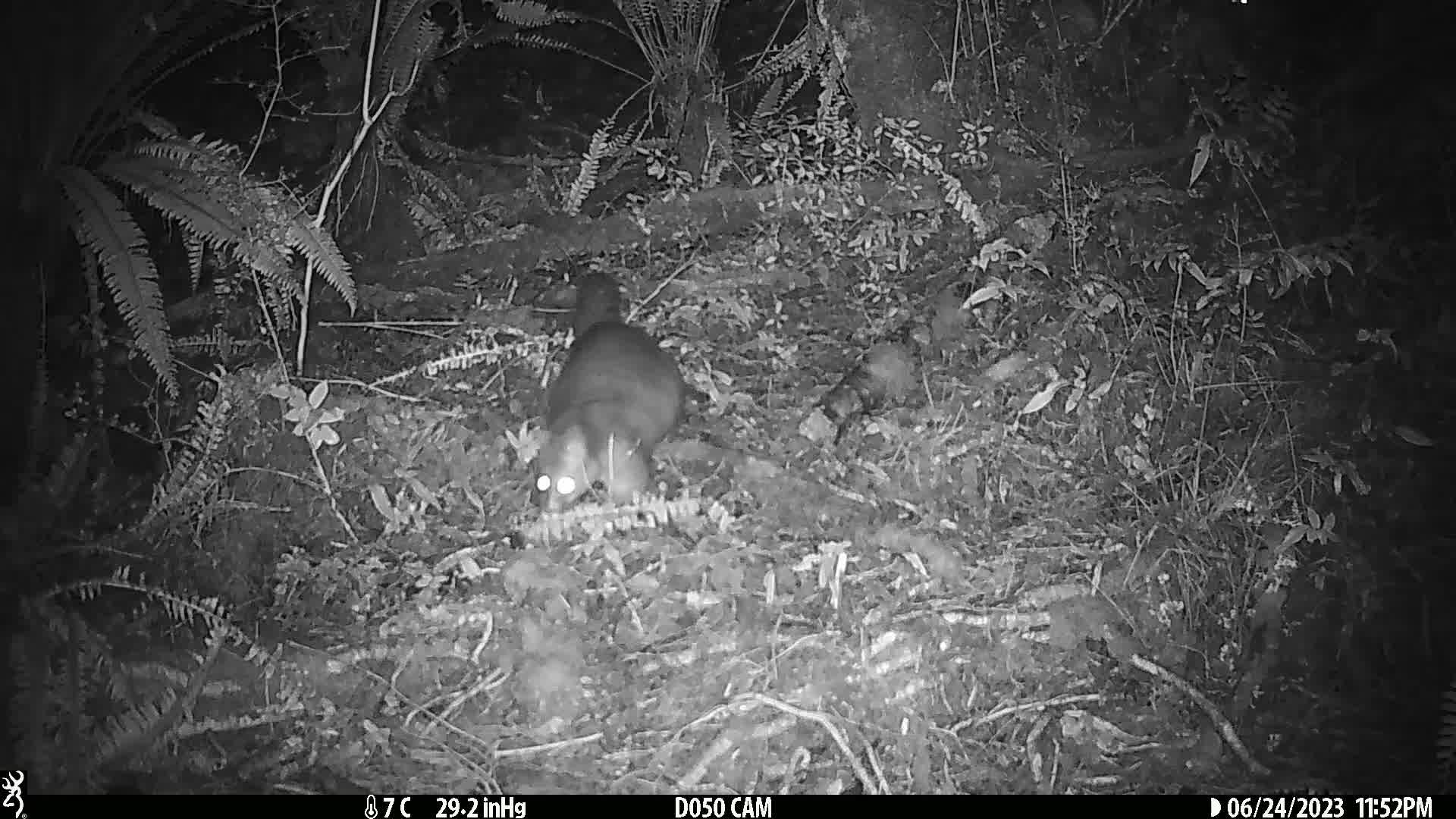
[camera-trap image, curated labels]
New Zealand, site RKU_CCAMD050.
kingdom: Animalia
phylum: Chordata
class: Mammalia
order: Diprotodontia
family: Phalangeridae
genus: Trichosurus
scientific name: Trichosurus vulpecula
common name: common brushtail possum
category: possum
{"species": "possum (common brushtail possum) (Trichosurus vulpecula)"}